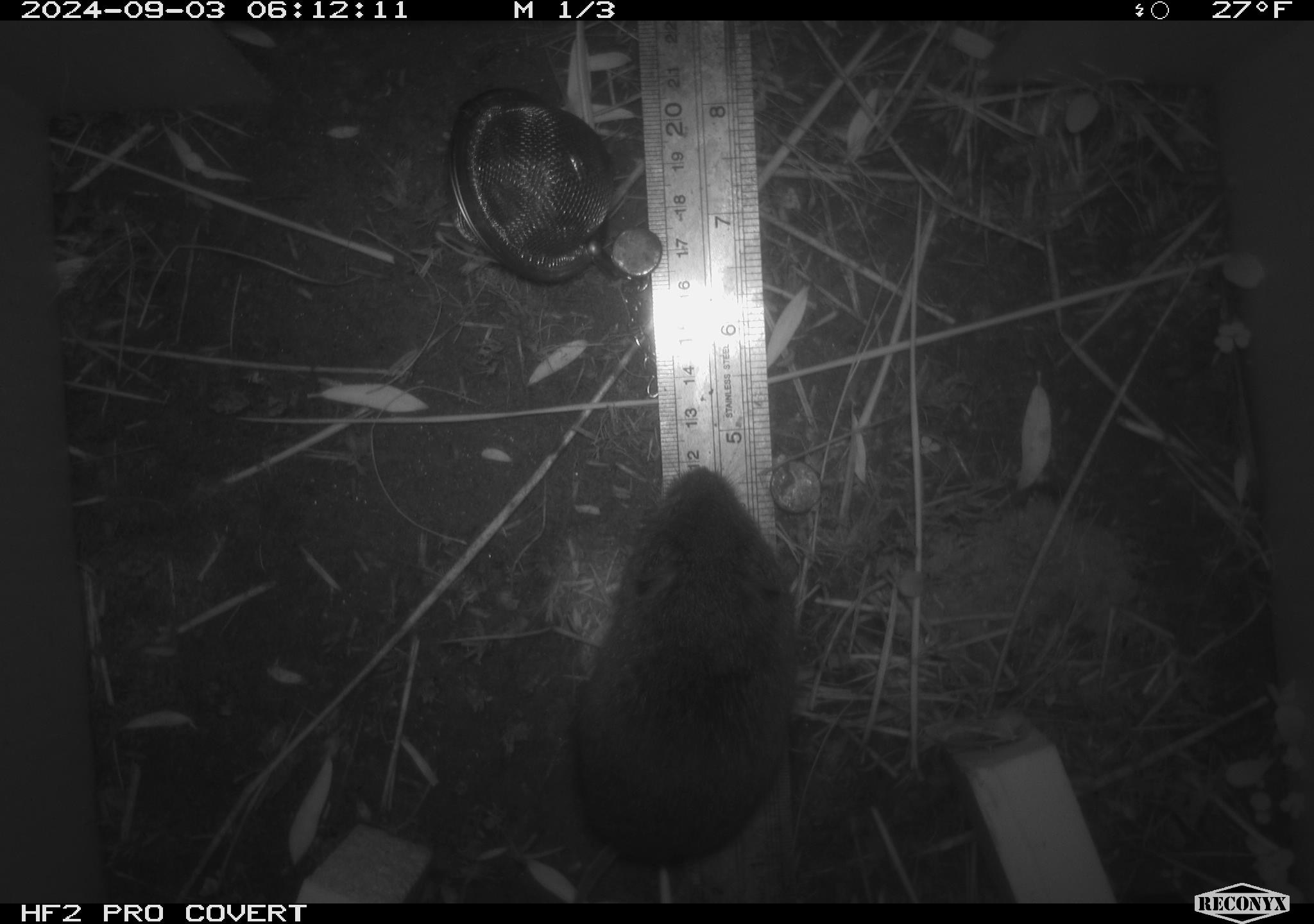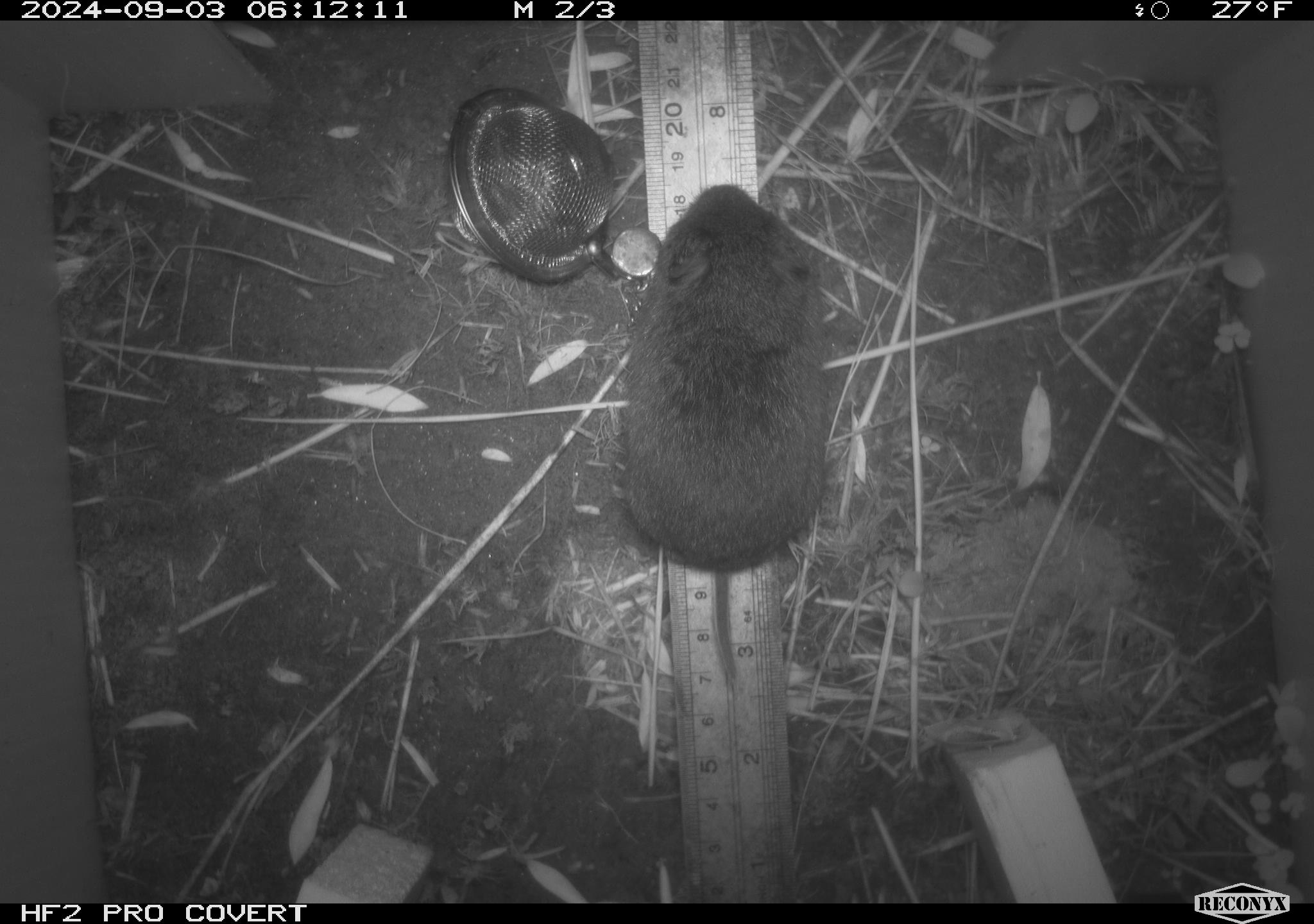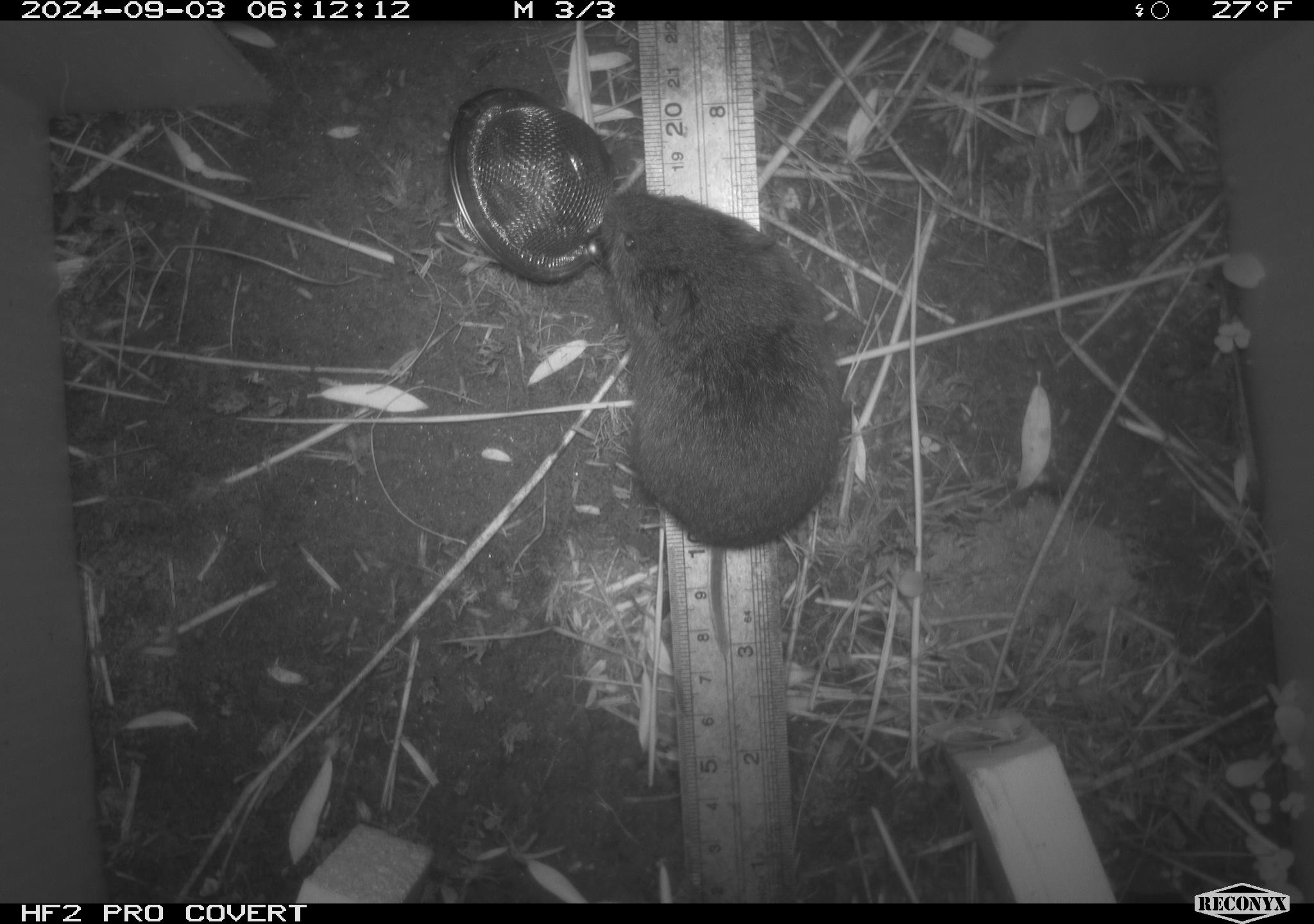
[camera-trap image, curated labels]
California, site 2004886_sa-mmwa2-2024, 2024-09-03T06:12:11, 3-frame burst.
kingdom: Animalia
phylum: Chordata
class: Mammalia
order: Rodentia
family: Cricetidae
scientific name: Arvicolinae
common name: voles, lemmings, and muskrats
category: arvicolinae subfamily